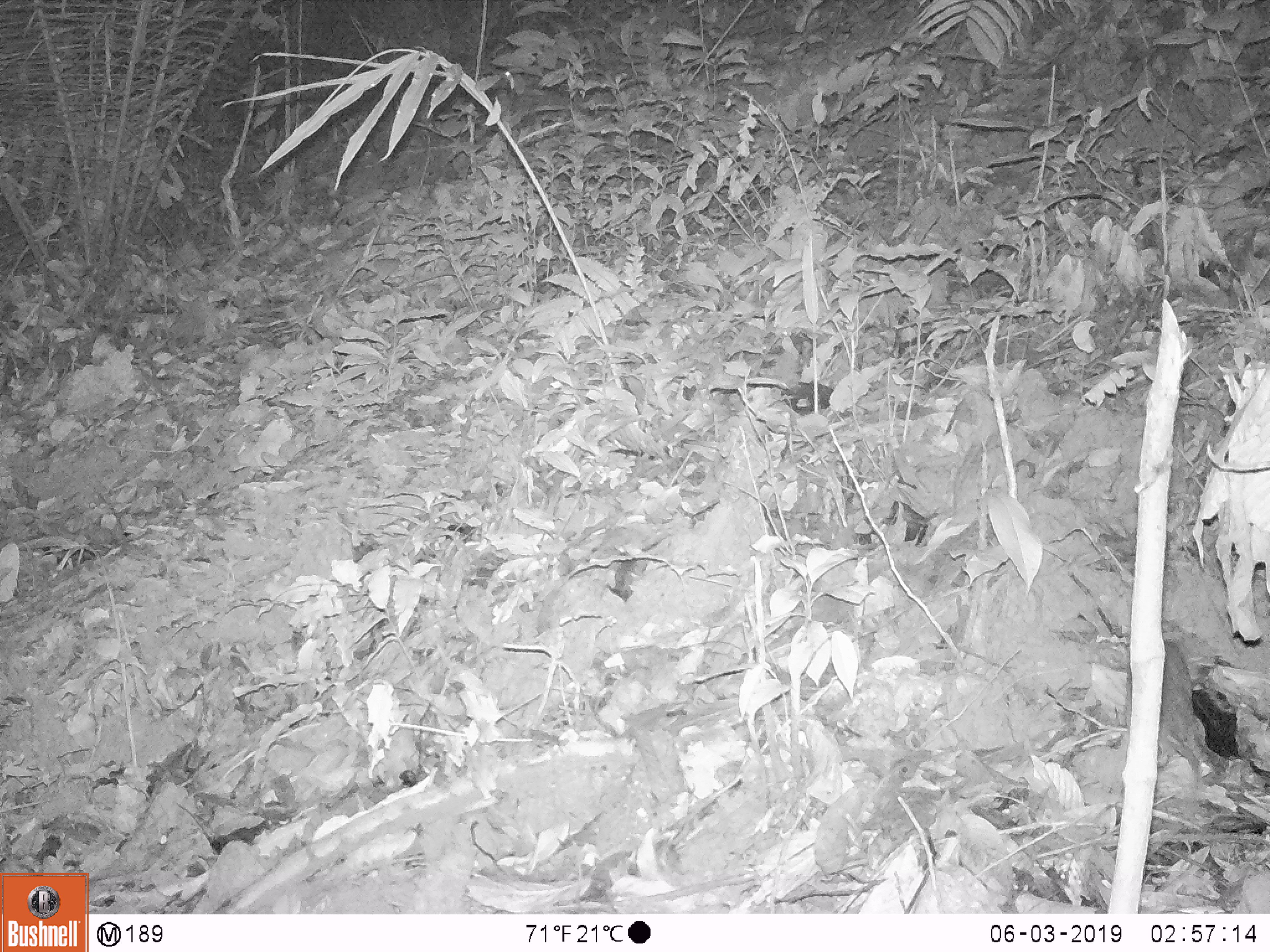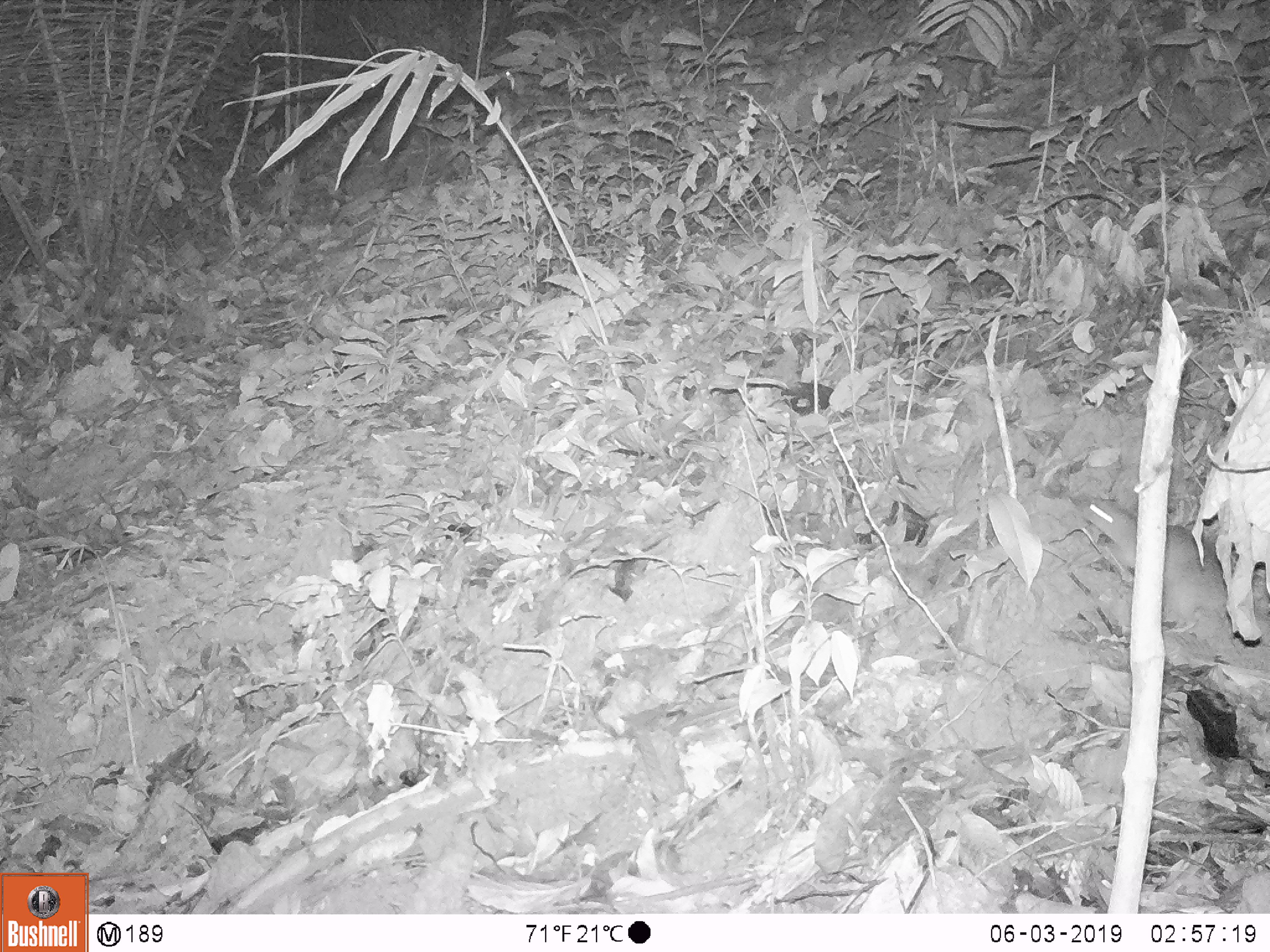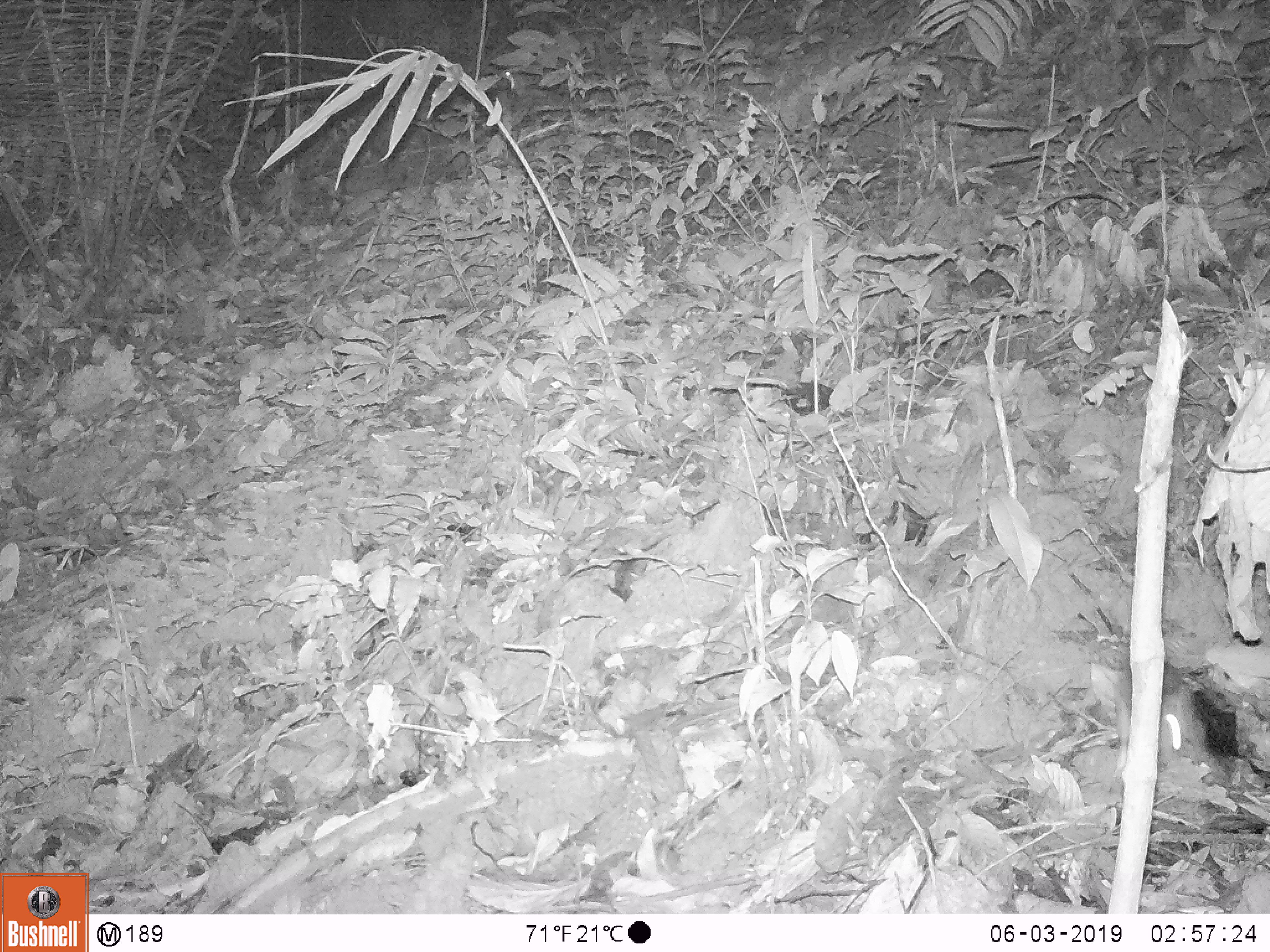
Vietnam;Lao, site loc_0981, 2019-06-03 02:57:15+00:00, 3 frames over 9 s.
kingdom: Animalia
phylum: Chordata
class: Mammalia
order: Rodentia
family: Muridae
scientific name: Muridae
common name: old-world mice and rats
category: unidentified murid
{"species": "unidentified murid (old-world mice and rats) (Muridae)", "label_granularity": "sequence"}